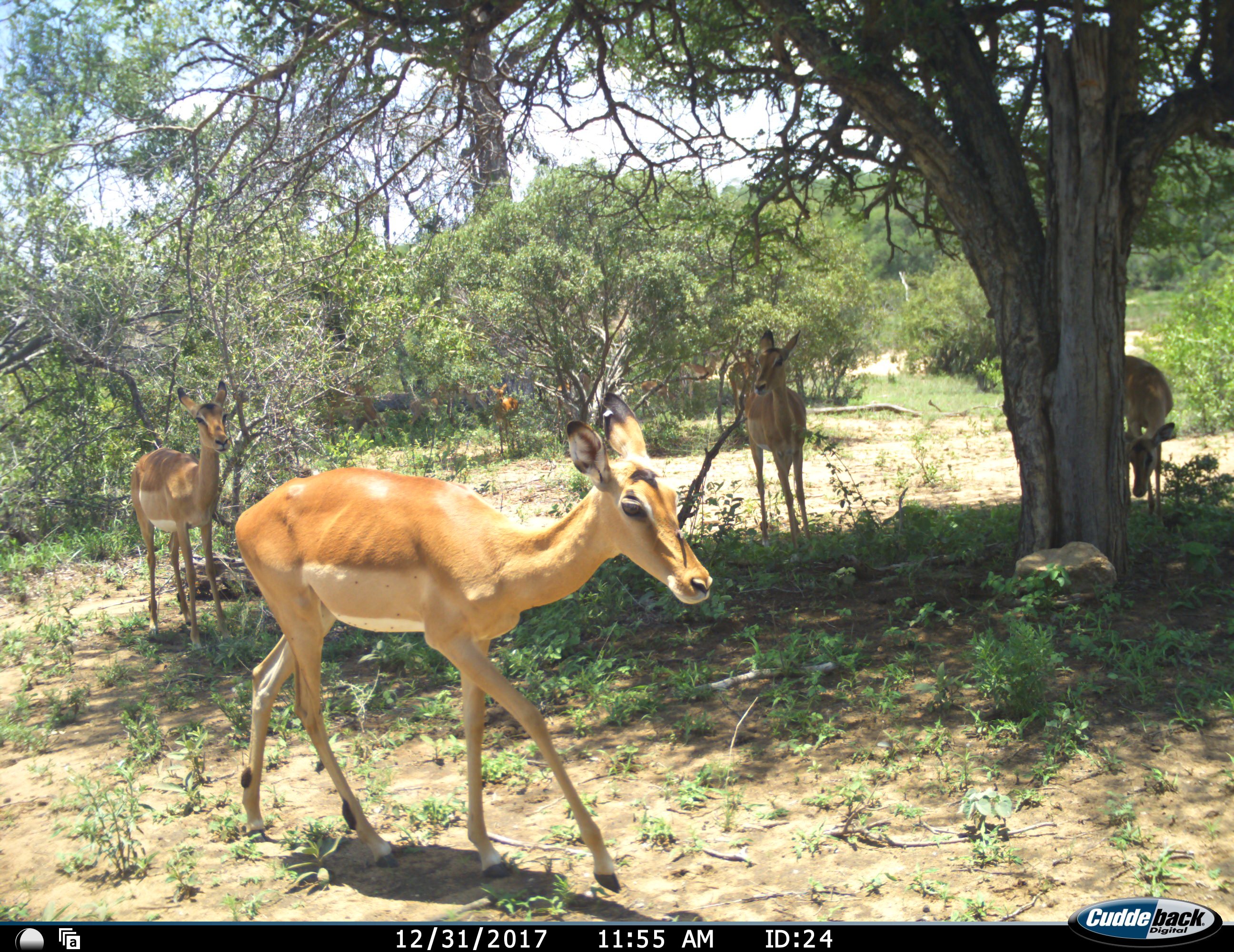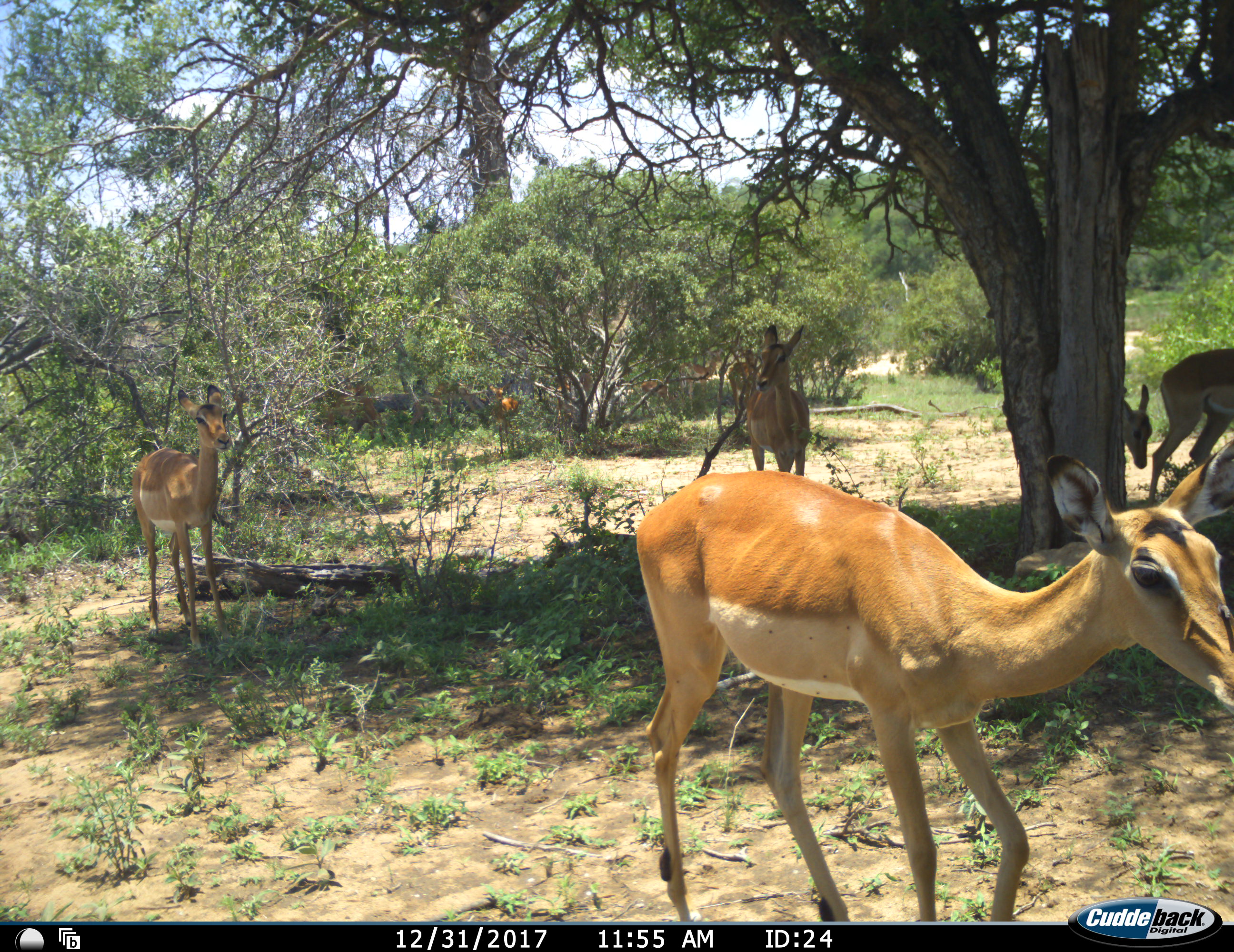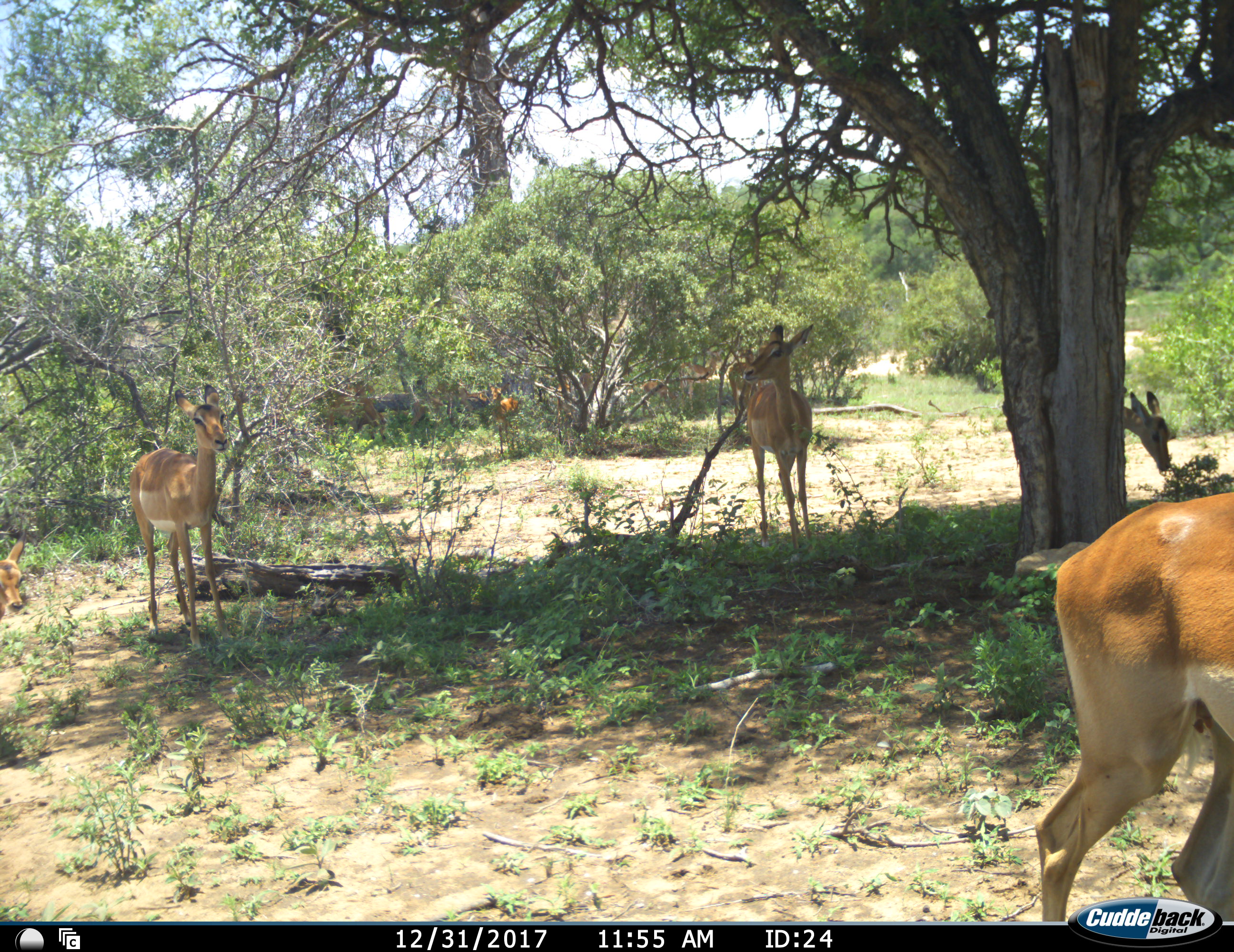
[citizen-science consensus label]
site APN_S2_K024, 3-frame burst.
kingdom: Animalia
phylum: Chordata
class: Mammalia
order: Artiodactyla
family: Bovidae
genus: Aepyceros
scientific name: Aepyceros melampus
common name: impala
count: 6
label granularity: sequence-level